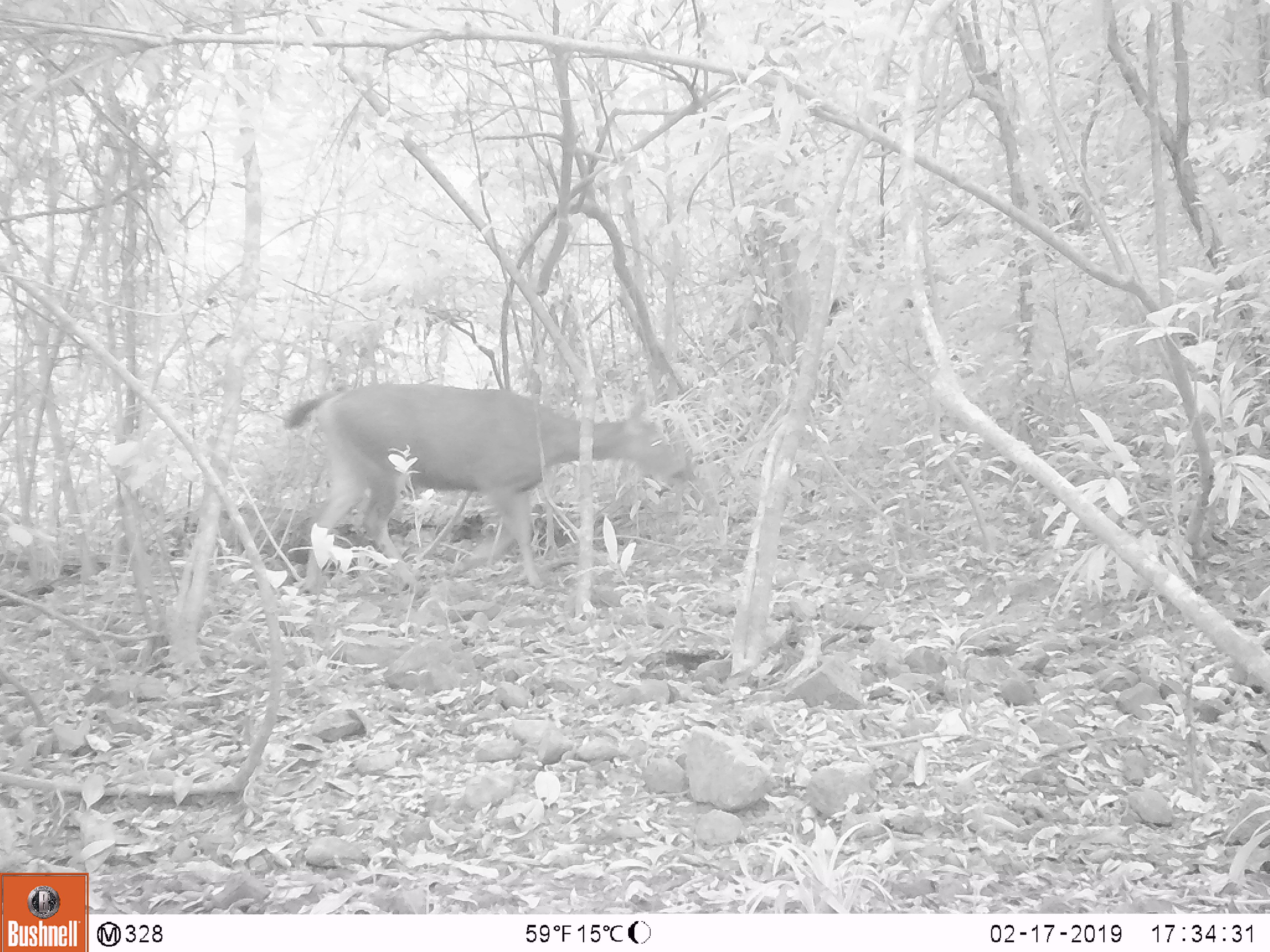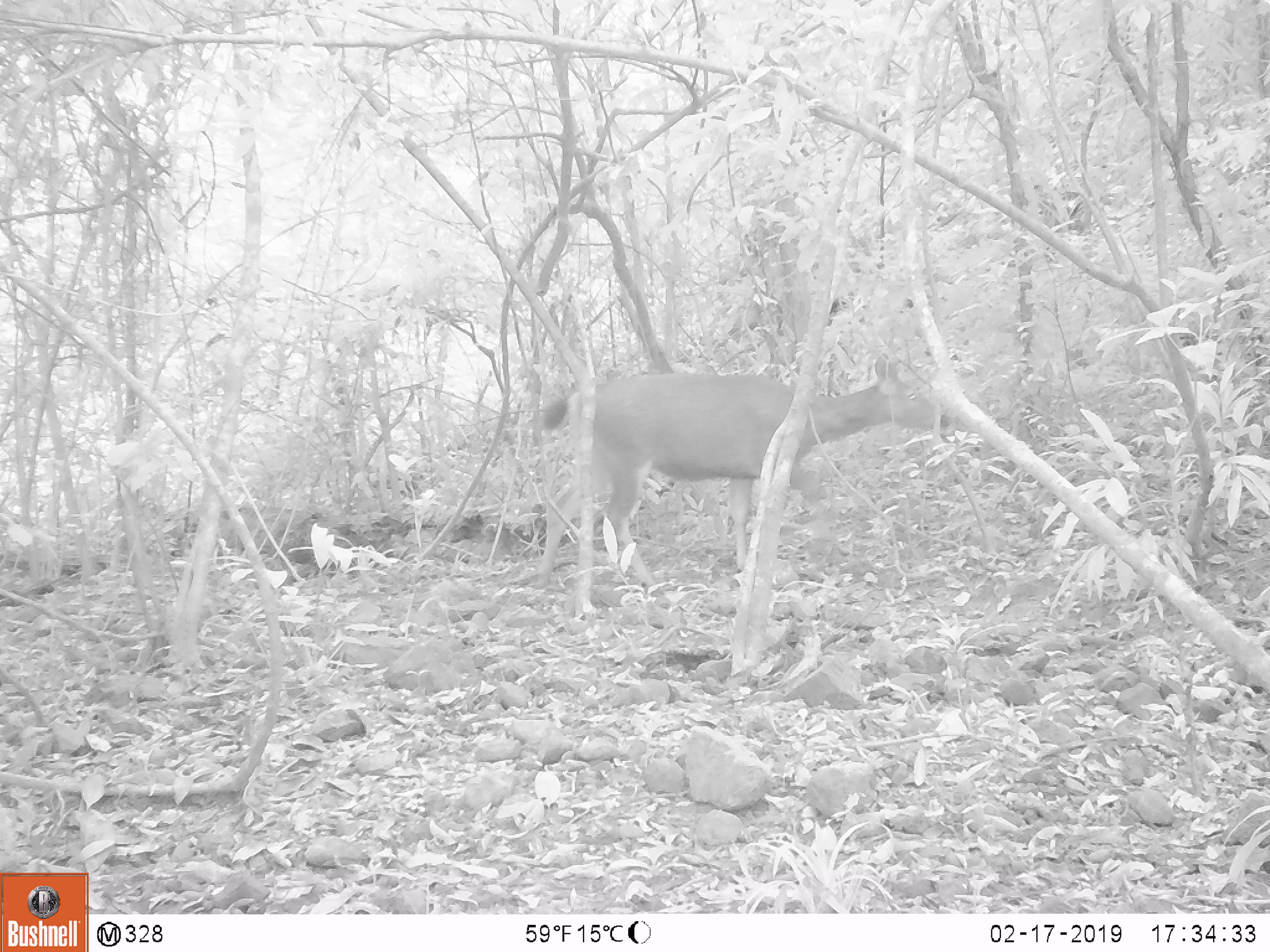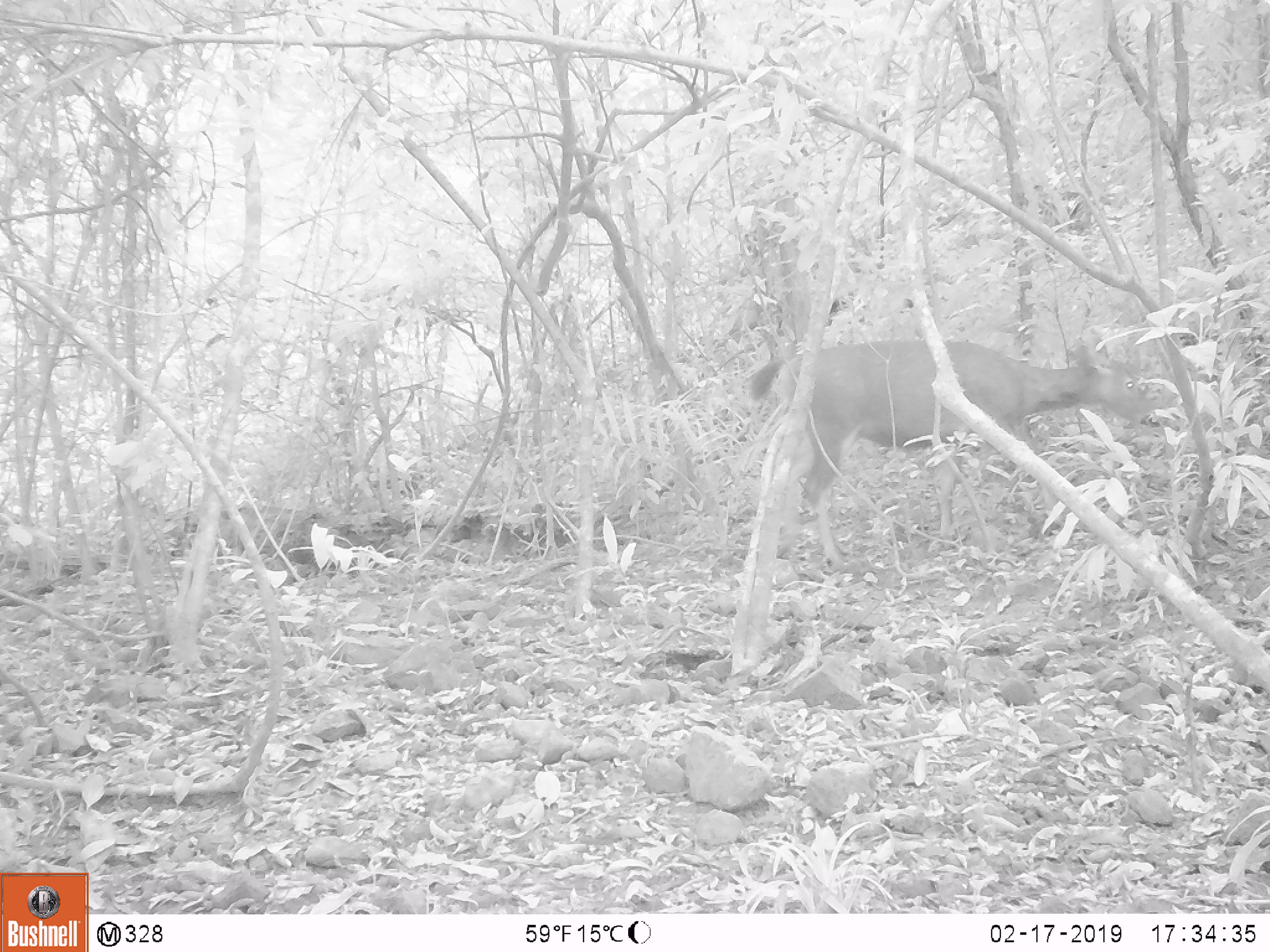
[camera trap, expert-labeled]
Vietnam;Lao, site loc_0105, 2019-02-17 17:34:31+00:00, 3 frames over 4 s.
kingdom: Animalia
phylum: Chordata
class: Mammalia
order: Artiodactyla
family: Cervidae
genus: Rusa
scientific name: Rusa unicolor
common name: sambar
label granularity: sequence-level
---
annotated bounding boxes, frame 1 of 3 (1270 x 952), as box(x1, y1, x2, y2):
sambar: box(282, 382, 690, 598)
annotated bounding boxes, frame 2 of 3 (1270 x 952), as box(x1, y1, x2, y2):
sambar: box(534, 354, 950, 588)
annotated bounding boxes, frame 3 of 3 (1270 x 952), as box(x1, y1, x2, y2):
sambar: box(746, 338, 1161, 573)